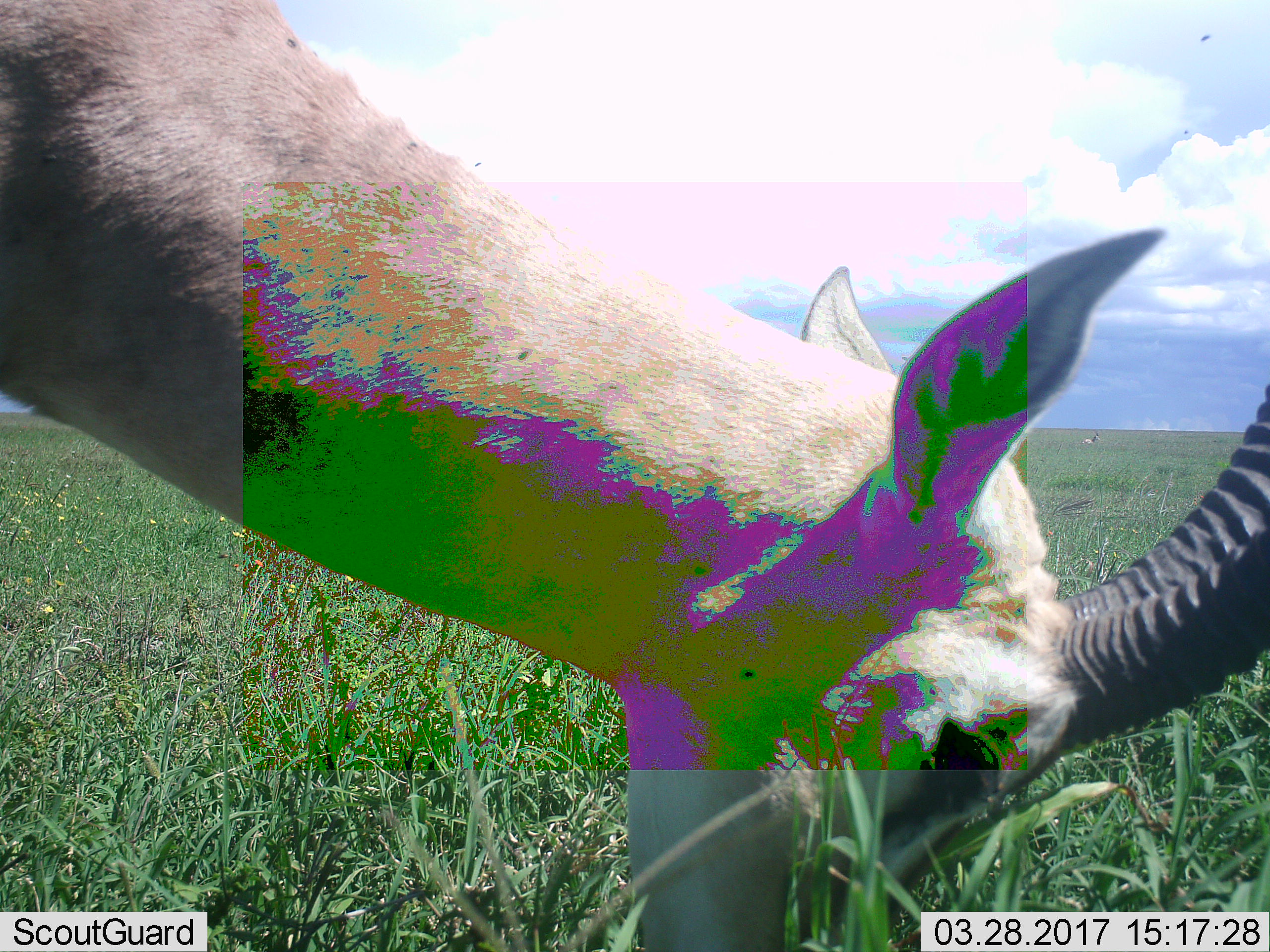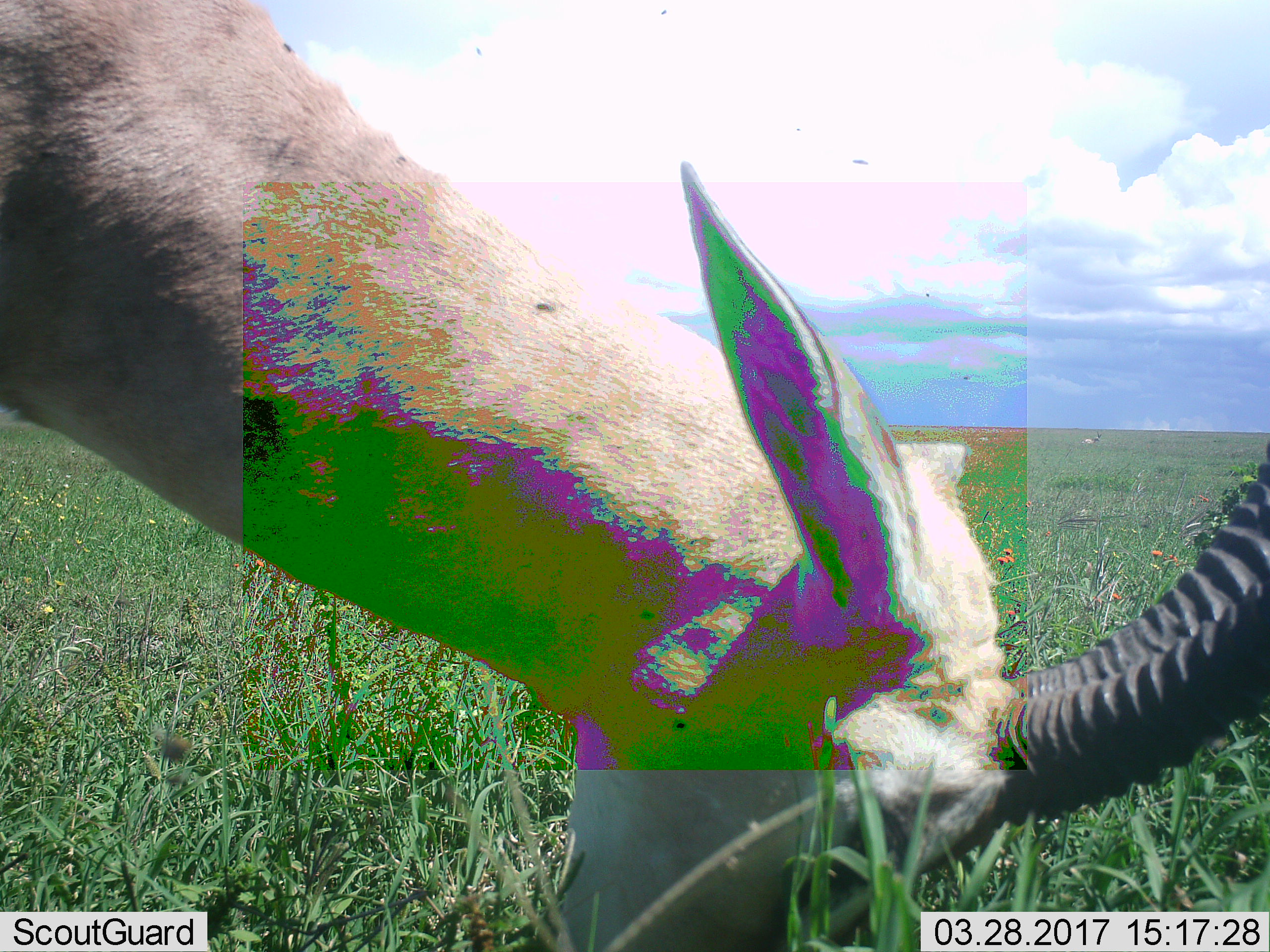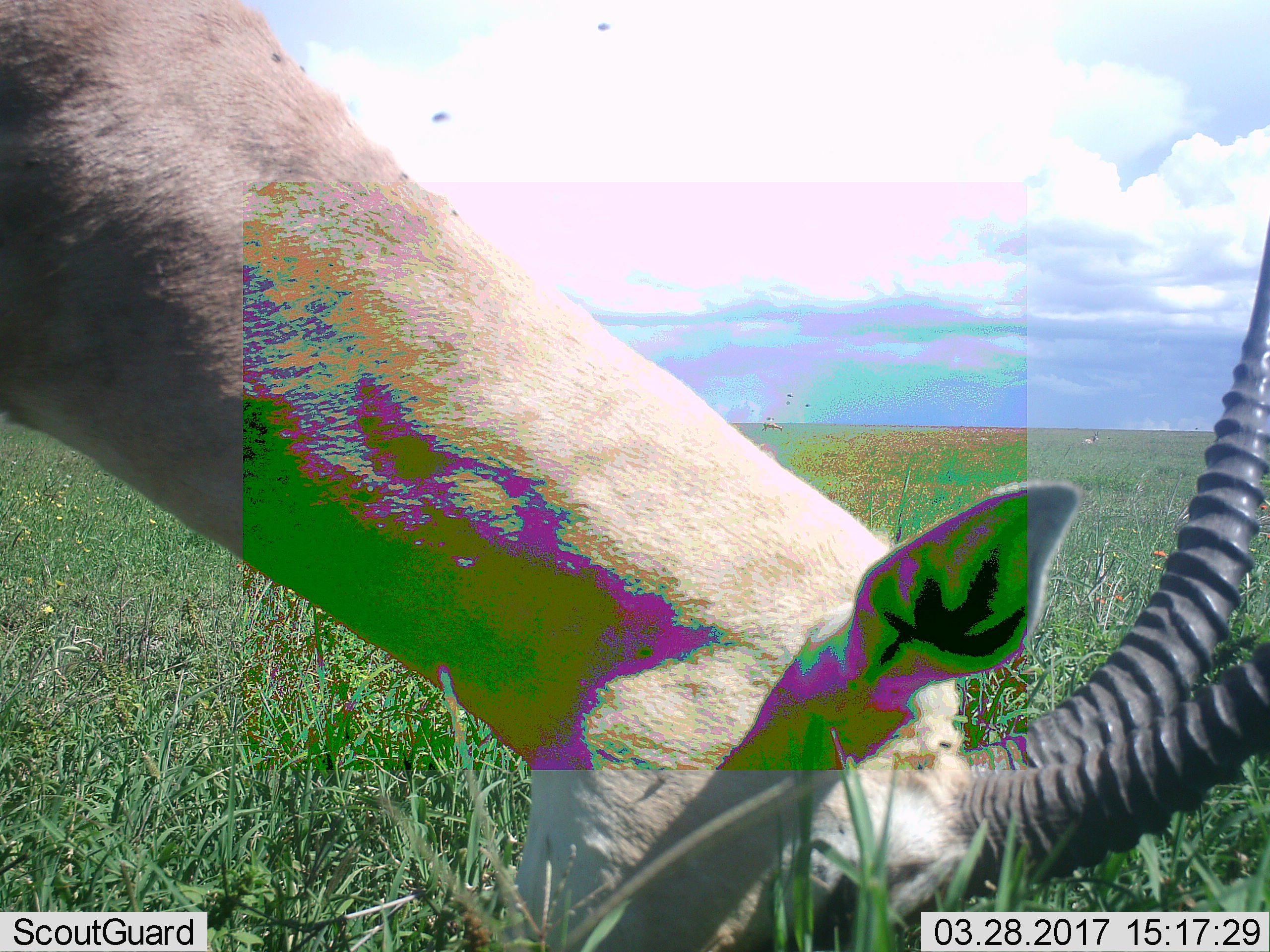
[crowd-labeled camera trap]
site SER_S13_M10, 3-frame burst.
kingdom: Animalia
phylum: Chordata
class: Mammalia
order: Artiodactyla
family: Bovidae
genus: Eudorcas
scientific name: Eudorcas thomsonii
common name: thomson's gazelle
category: gazellethomsons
Gazellethomsons (thomson's gazelle) (Eudorcas thomsonii), count 1. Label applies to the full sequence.